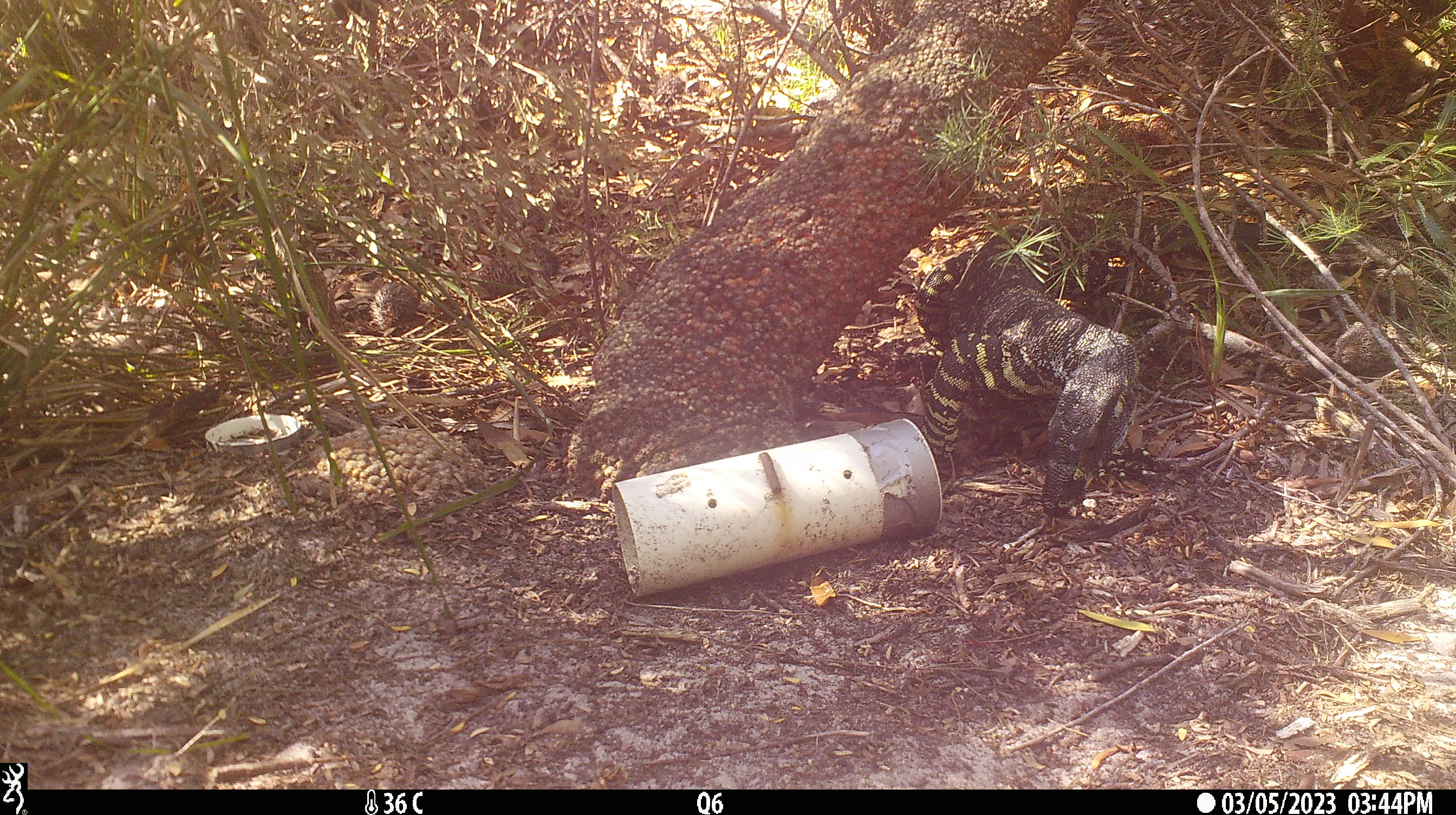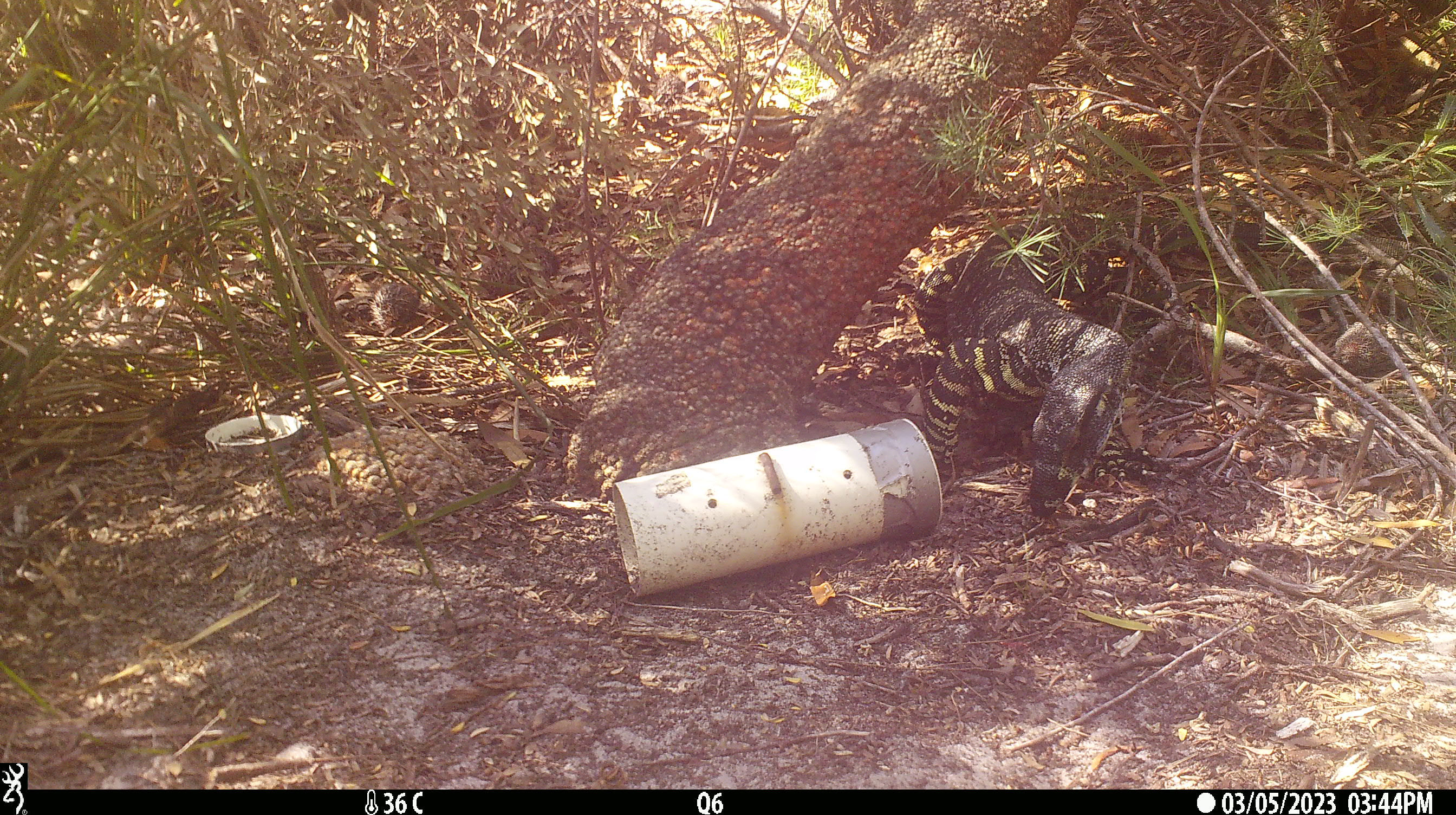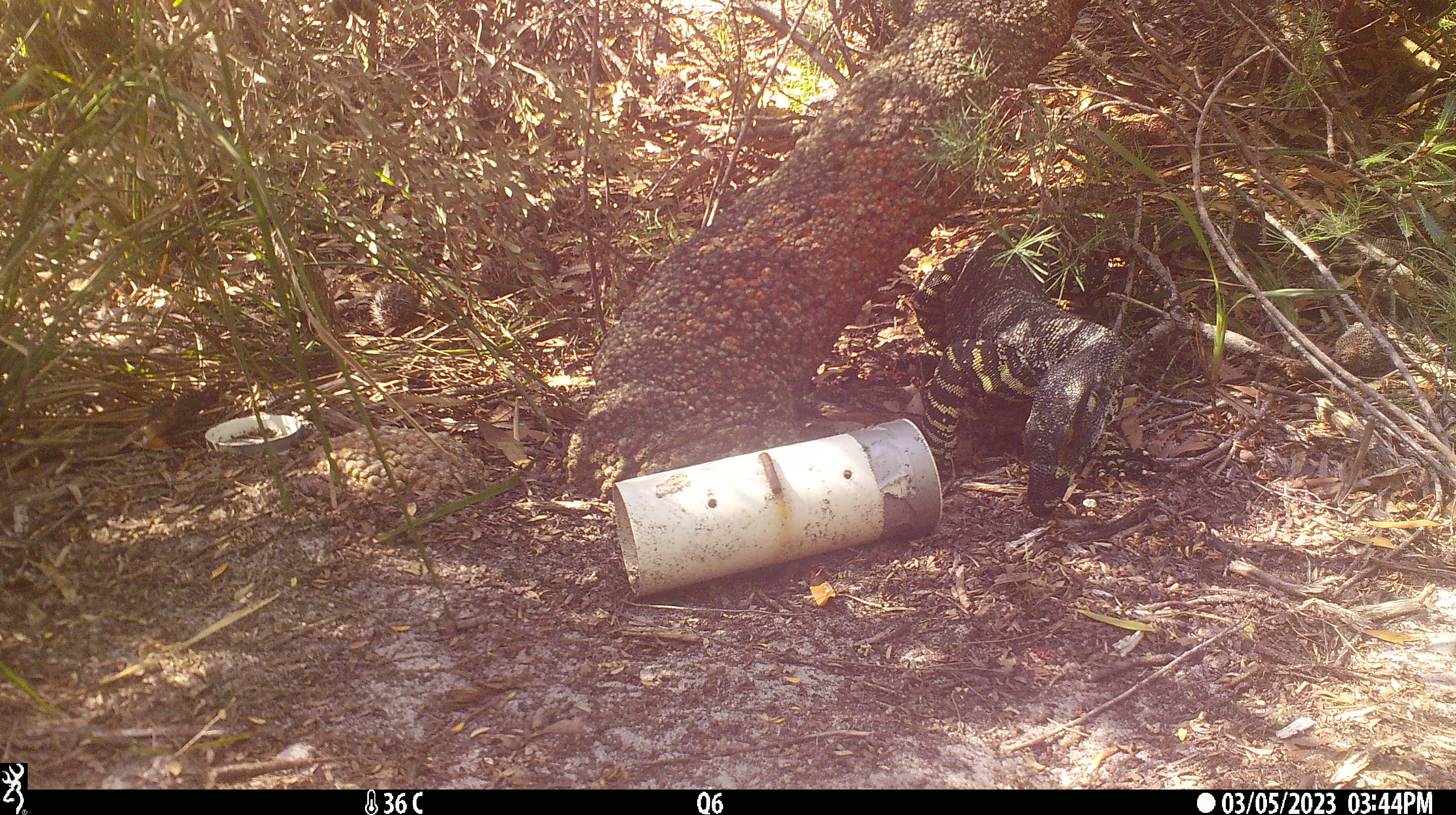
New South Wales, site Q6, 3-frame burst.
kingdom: Animalia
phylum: Chordata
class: Reptilia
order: Squamata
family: Varanidae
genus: Varanus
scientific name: Varanus varius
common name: lace monitor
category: goanna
Goanna (lace monitor) (Varanus varius).